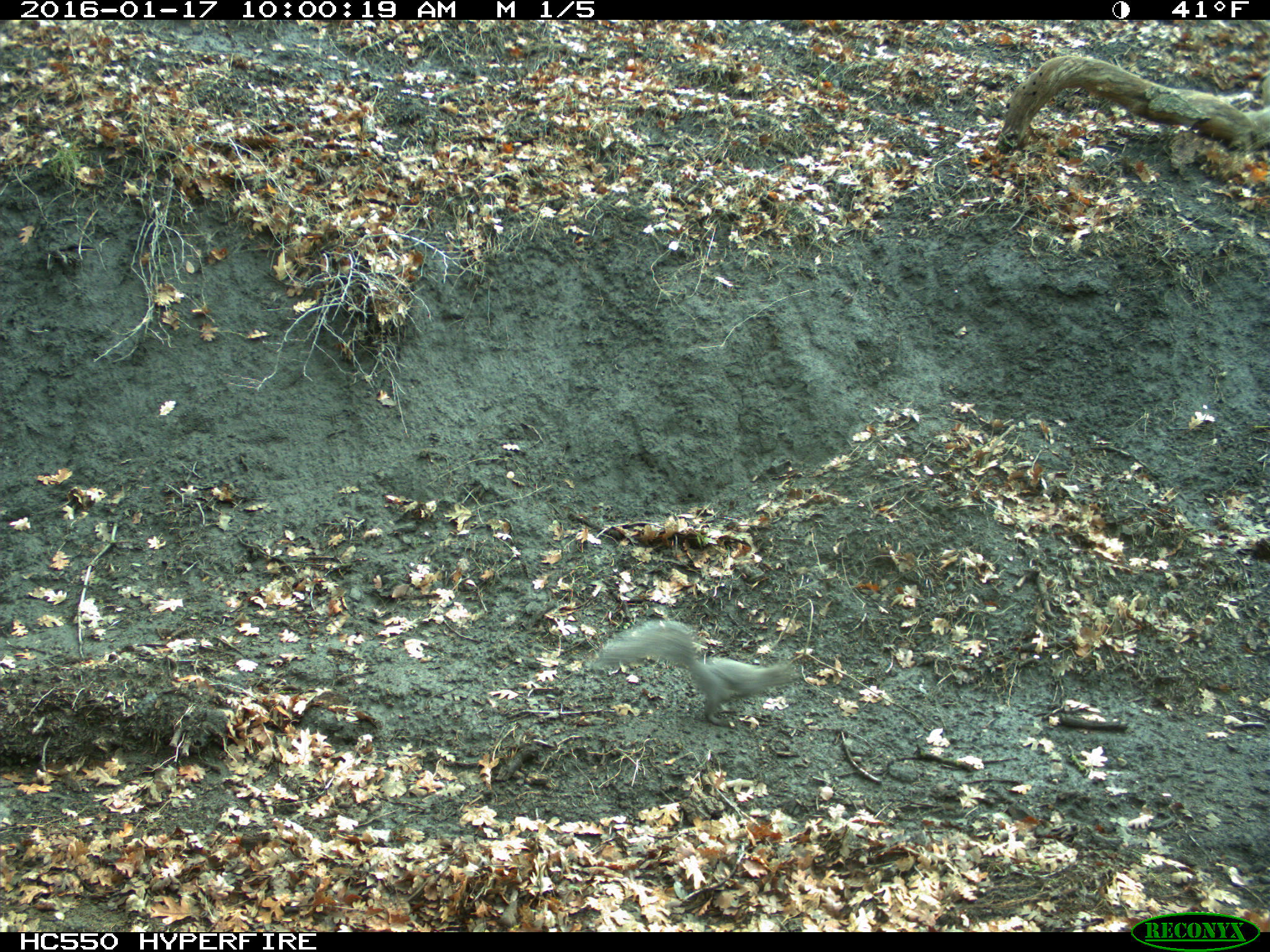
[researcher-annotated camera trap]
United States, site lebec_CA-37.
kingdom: Animalia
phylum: Chordata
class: Mammalia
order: Rodentia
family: Sciuridae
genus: Sciurus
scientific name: Sciurus carolinensis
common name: eastern gray squirrel